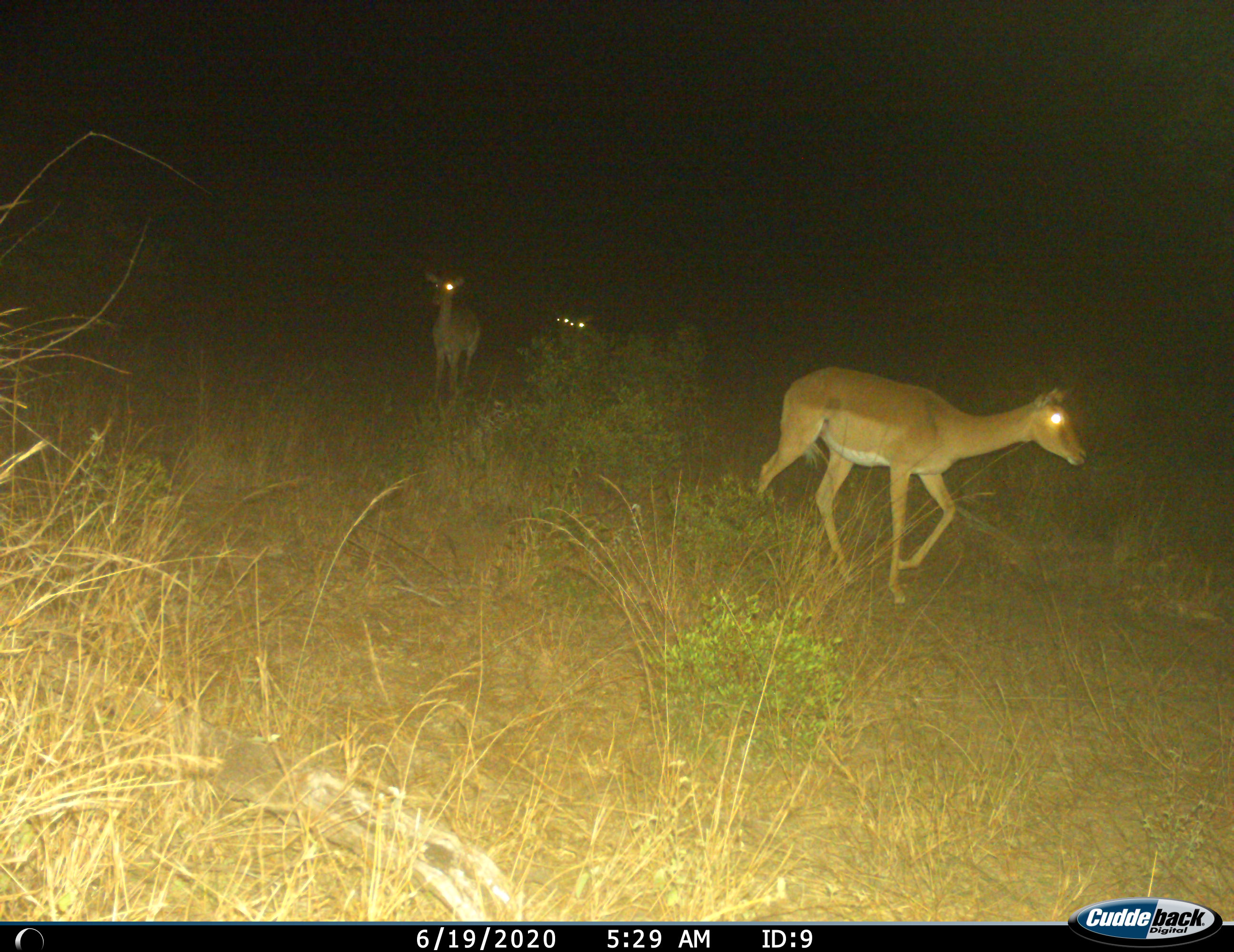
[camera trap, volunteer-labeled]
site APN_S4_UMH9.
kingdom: Animalia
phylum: Chordata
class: Mammalia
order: Artiodactyla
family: Bovidae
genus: Aepyceros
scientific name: Aepyceros melampus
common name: impala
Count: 4.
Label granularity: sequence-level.